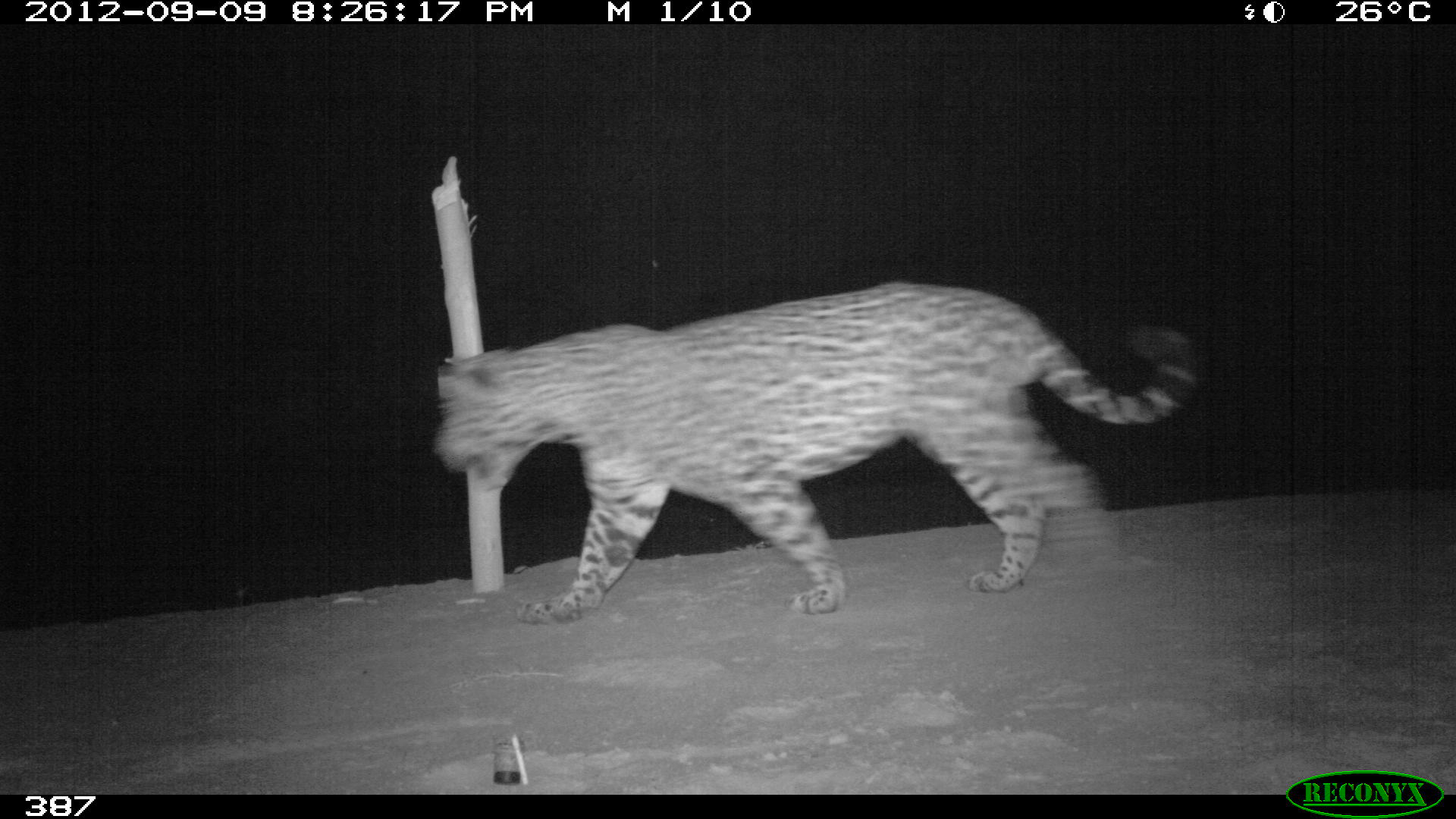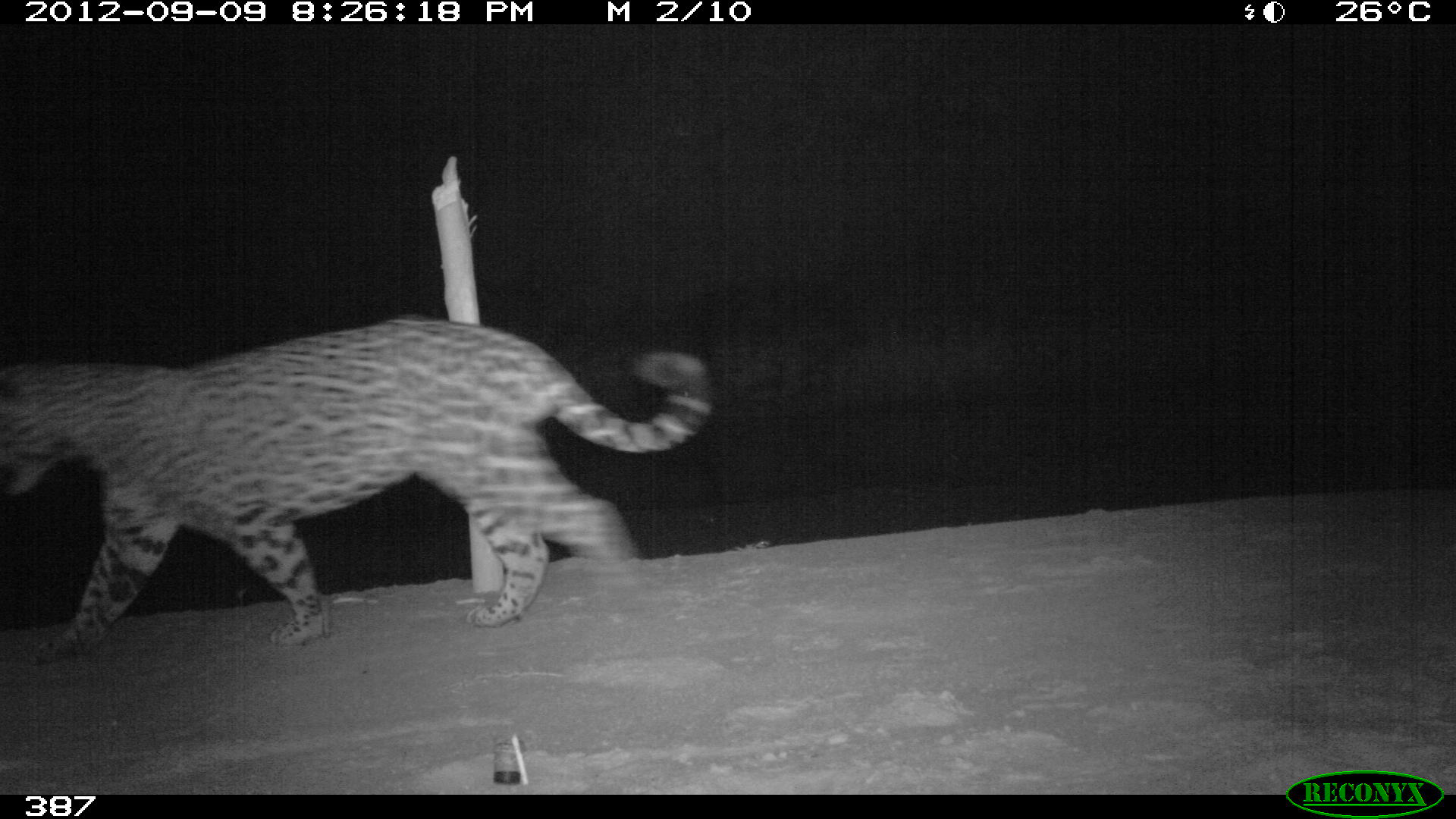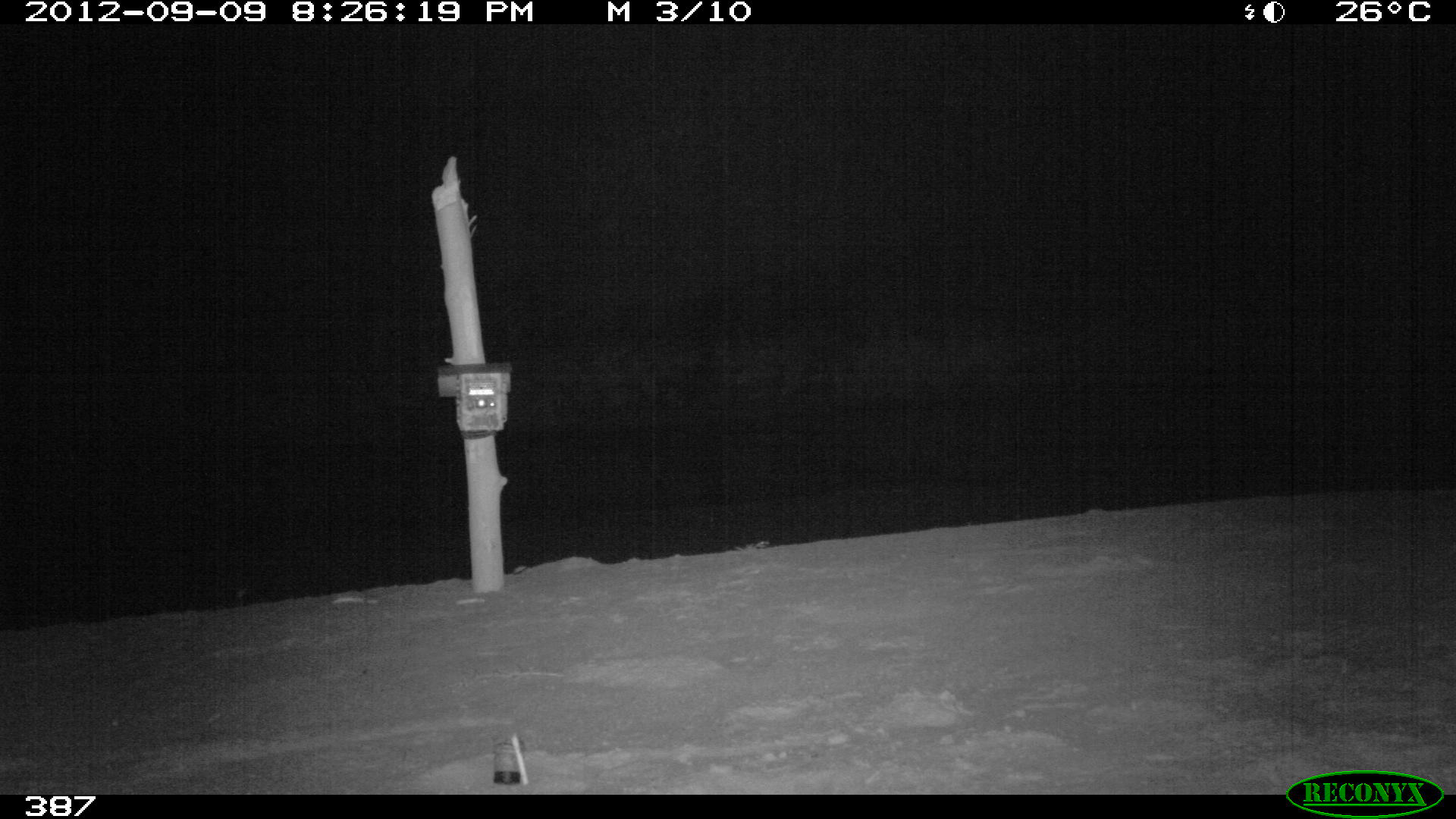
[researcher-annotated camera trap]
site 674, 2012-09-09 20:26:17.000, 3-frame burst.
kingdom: Animalia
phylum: Chordata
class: Mammalia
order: Carnivora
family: Felidae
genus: Panthera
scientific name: Panthera onca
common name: jaguar